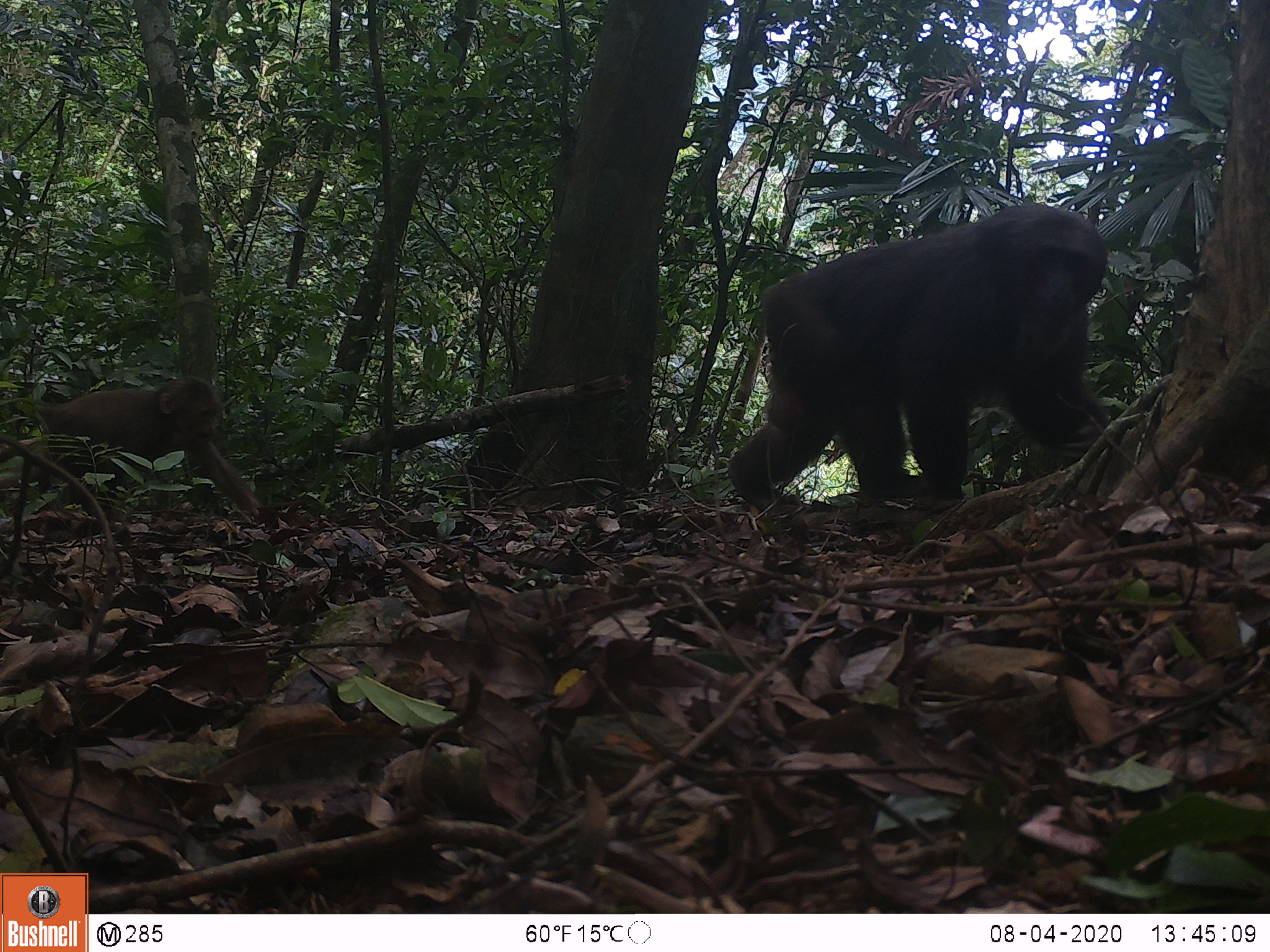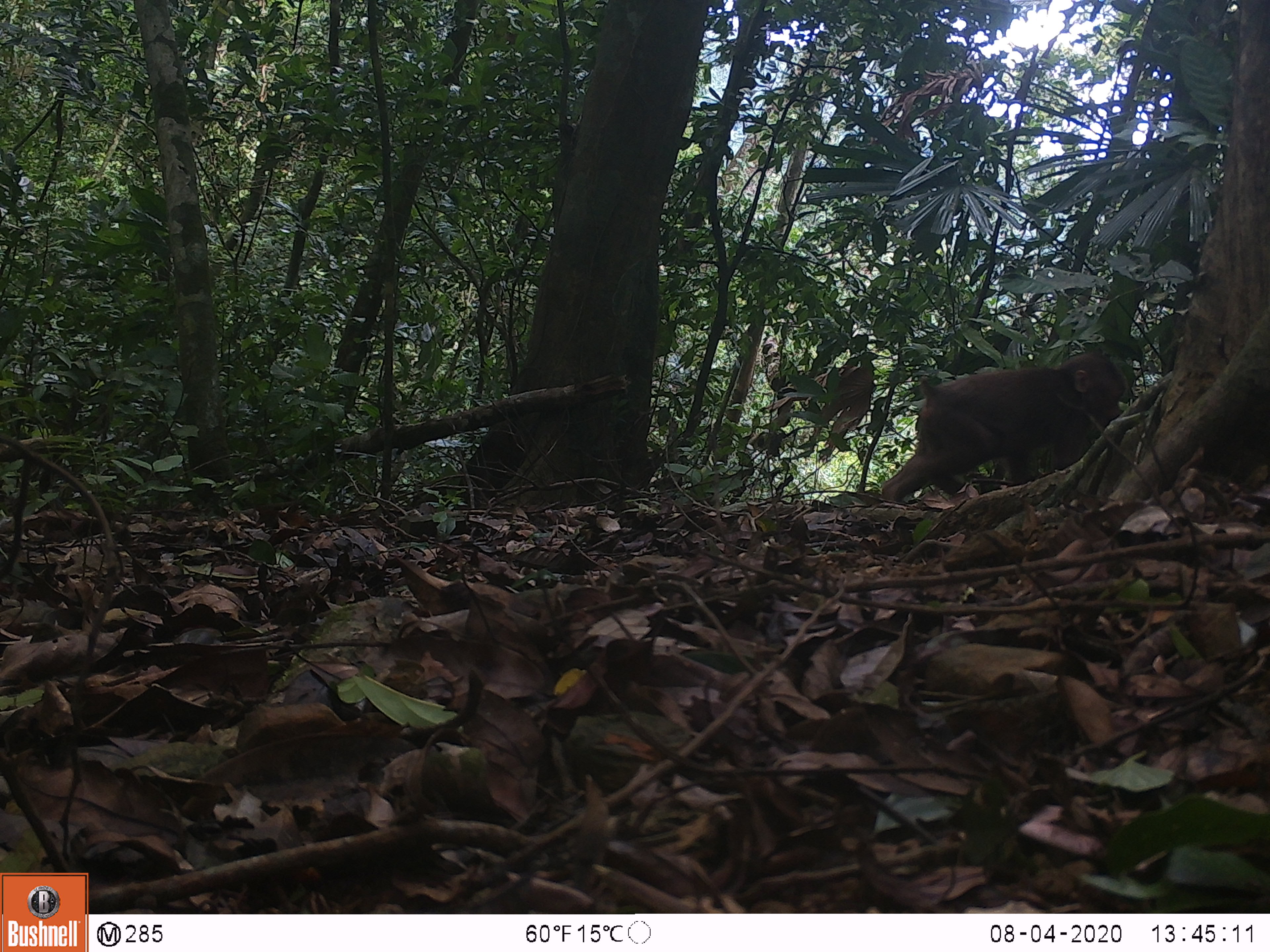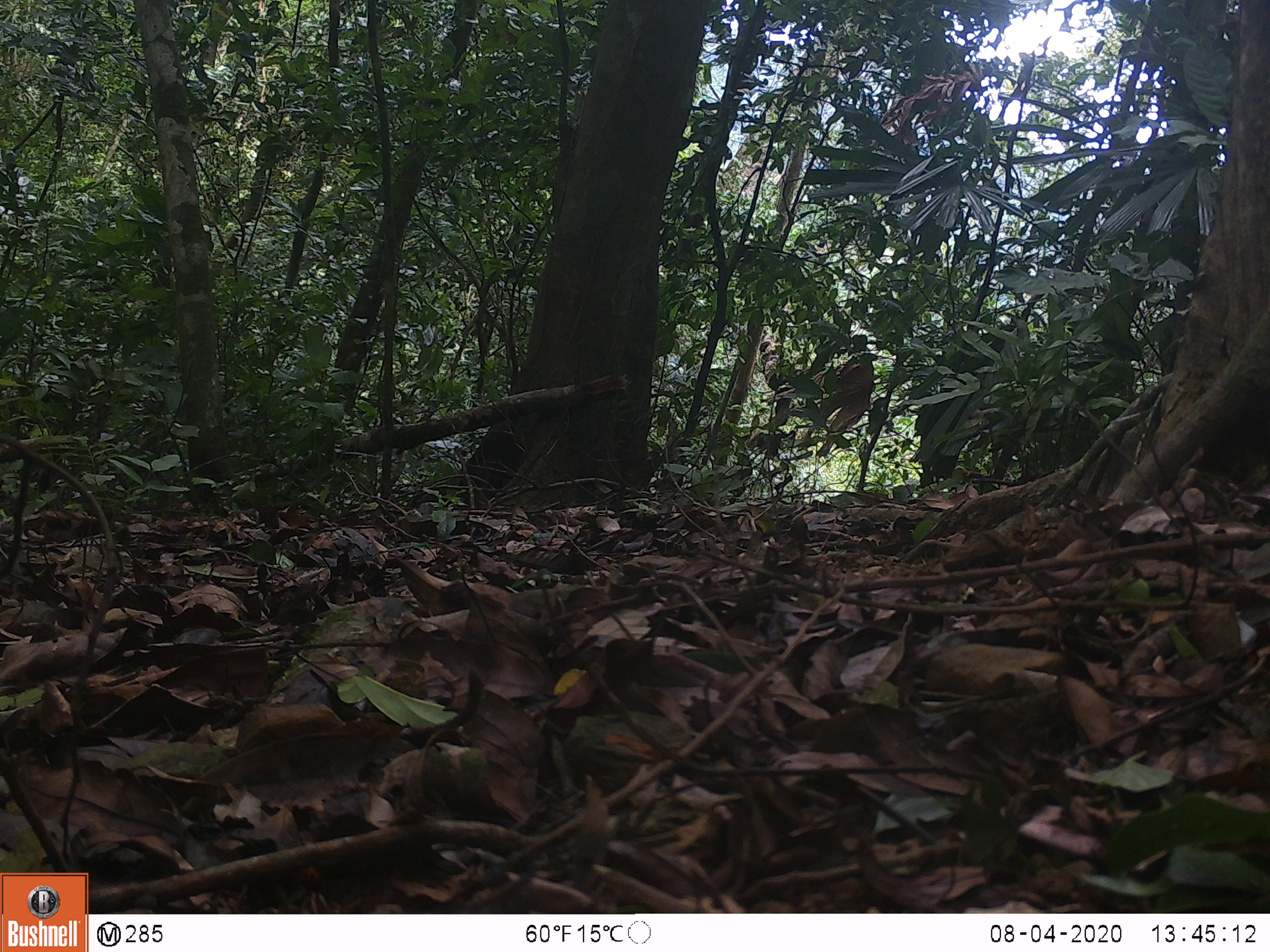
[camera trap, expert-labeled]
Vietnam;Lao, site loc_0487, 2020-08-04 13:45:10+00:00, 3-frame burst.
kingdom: Animalia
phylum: Chordata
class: Mammalia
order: Primates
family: Cercopithecidae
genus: Macaca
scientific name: Macaca arctoides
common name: stump-tailed macaque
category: stump tailed macaque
Stump tailed macaque (stump-tailed macaque) (Macaca arctoides). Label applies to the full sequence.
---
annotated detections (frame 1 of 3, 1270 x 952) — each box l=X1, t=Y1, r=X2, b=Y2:
stump tailed macaque: l=727, t=201, r=1113, b=511; l=0, t=373, r=269, b=523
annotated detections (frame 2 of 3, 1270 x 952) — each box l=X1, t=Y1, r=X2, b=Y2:
stump tailed macaque: l=881, t=350, r=1127, b=504